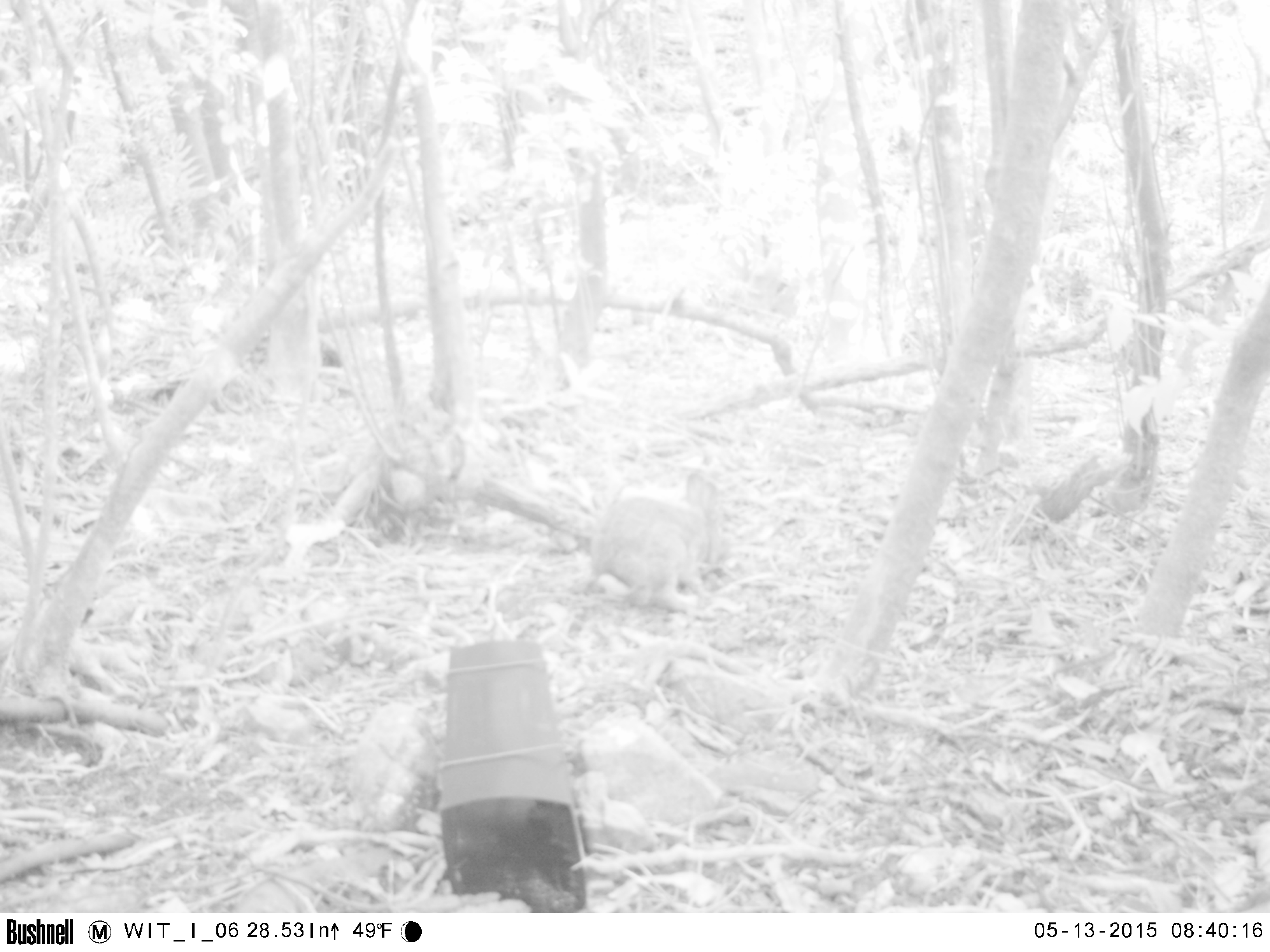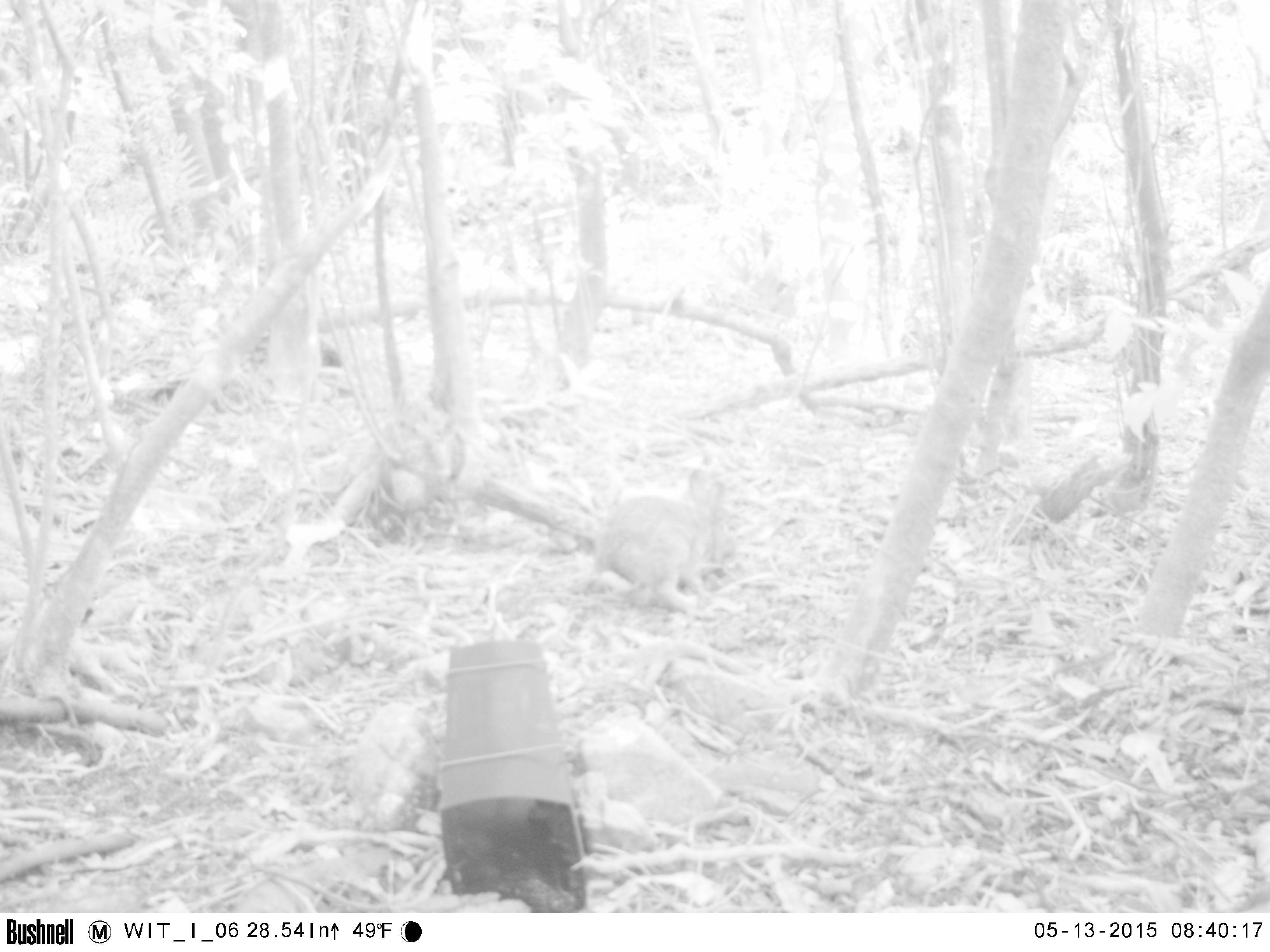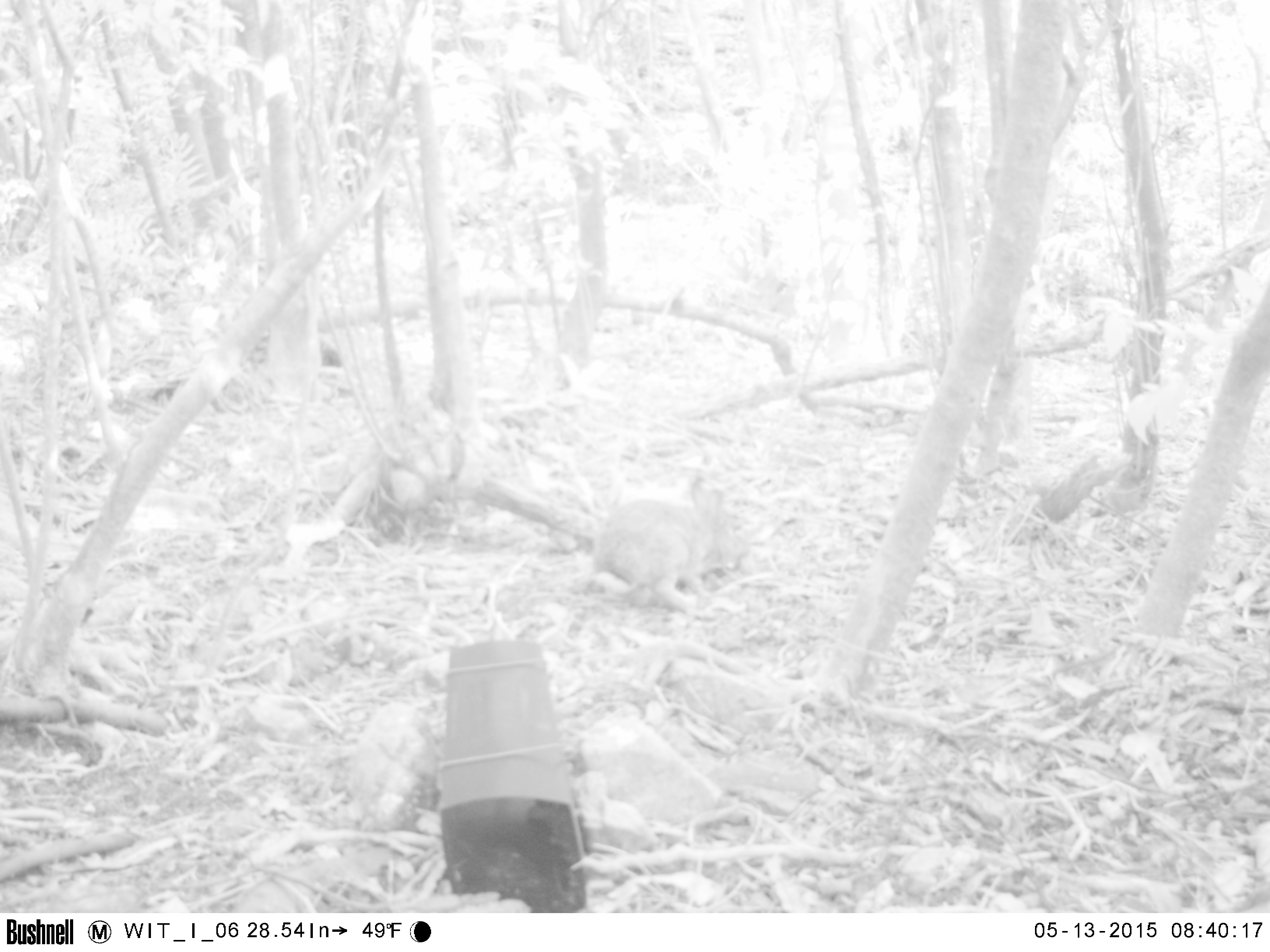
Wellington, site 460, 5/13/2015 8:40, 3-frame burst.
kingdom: Animalia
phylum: Chordata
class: Mammalia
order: Lagomorpha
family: Leporidae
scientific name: Leporidae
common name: rabbit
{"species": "rabbit (Leporidae)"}